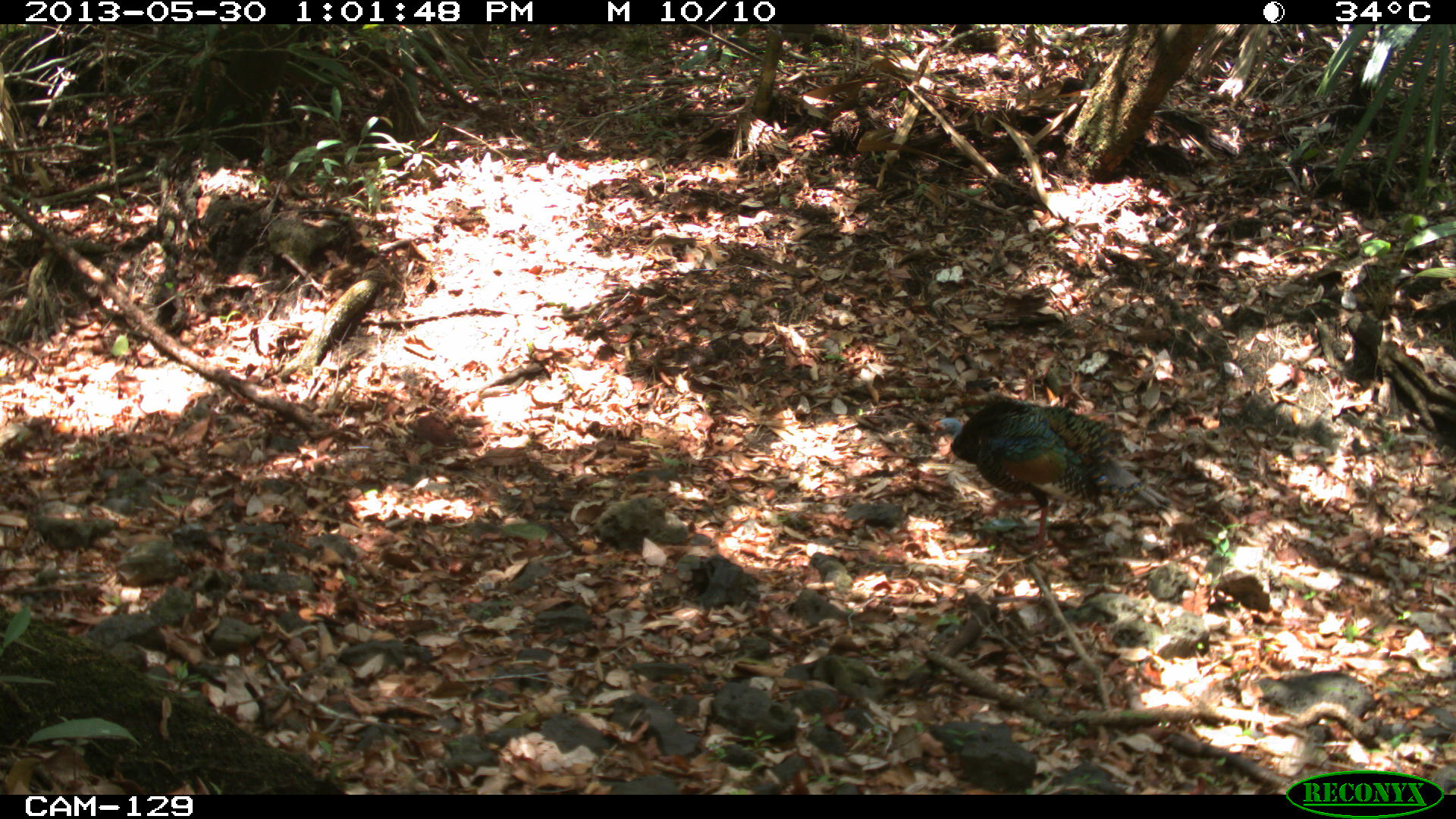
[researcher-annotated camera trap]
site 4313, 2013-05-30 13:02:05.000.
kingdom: Animalia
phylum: Chordata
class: Aves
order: Galliformes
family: Phasianidae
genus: Meleagris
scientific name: Meleagris ocellata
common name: ocellated turkey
Meleagris ocellata (ocellated turkey), count 1, sex male.